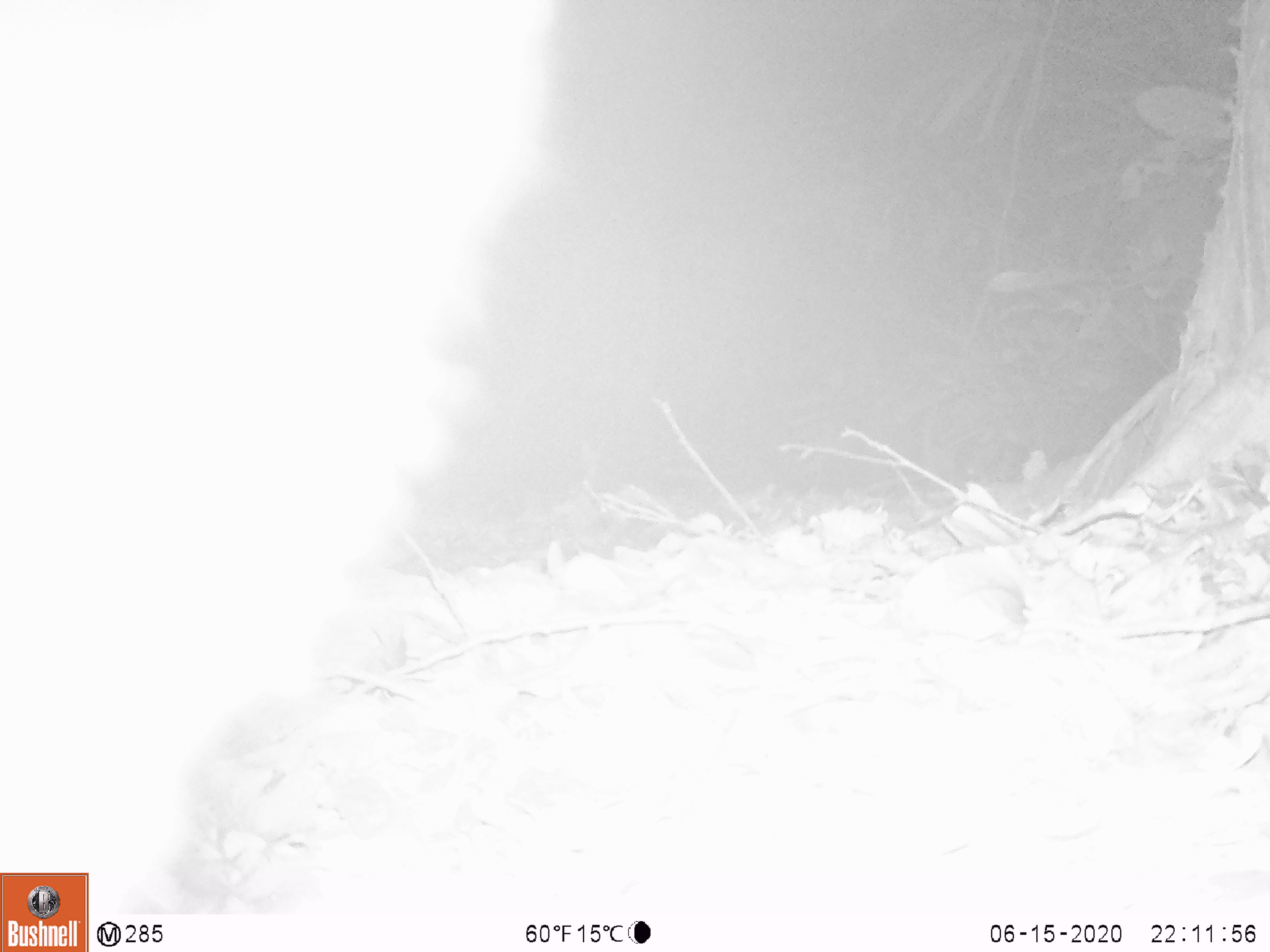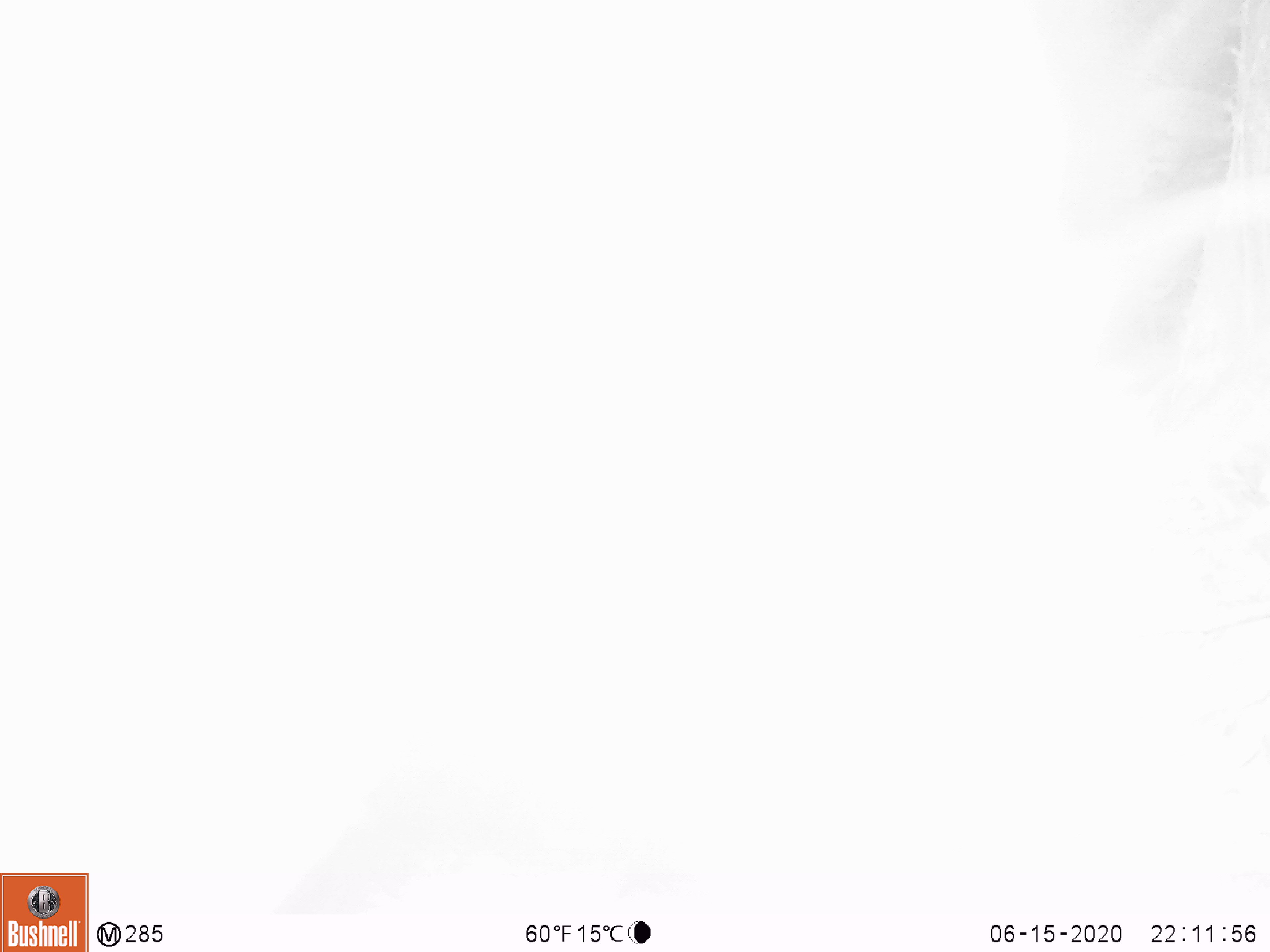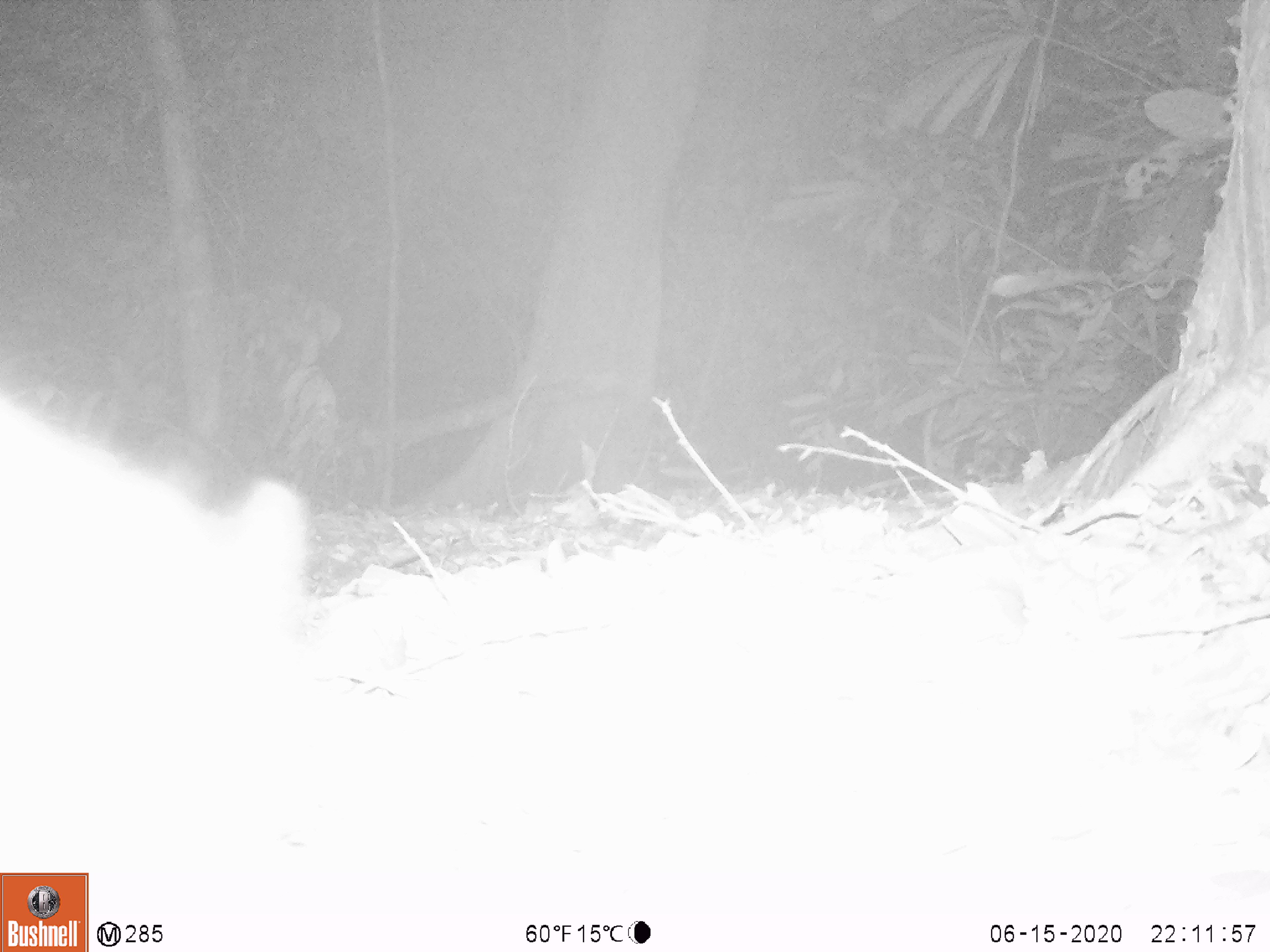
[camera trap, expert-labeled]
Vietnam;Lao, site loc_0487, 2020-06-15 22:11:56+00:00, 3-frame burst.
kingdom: Animalia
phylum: Chordata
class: Mammalia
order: Carnivora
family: Viverridae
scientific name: Paradoxurinae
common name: palm civet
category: unidentified palm civet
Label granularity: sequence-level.